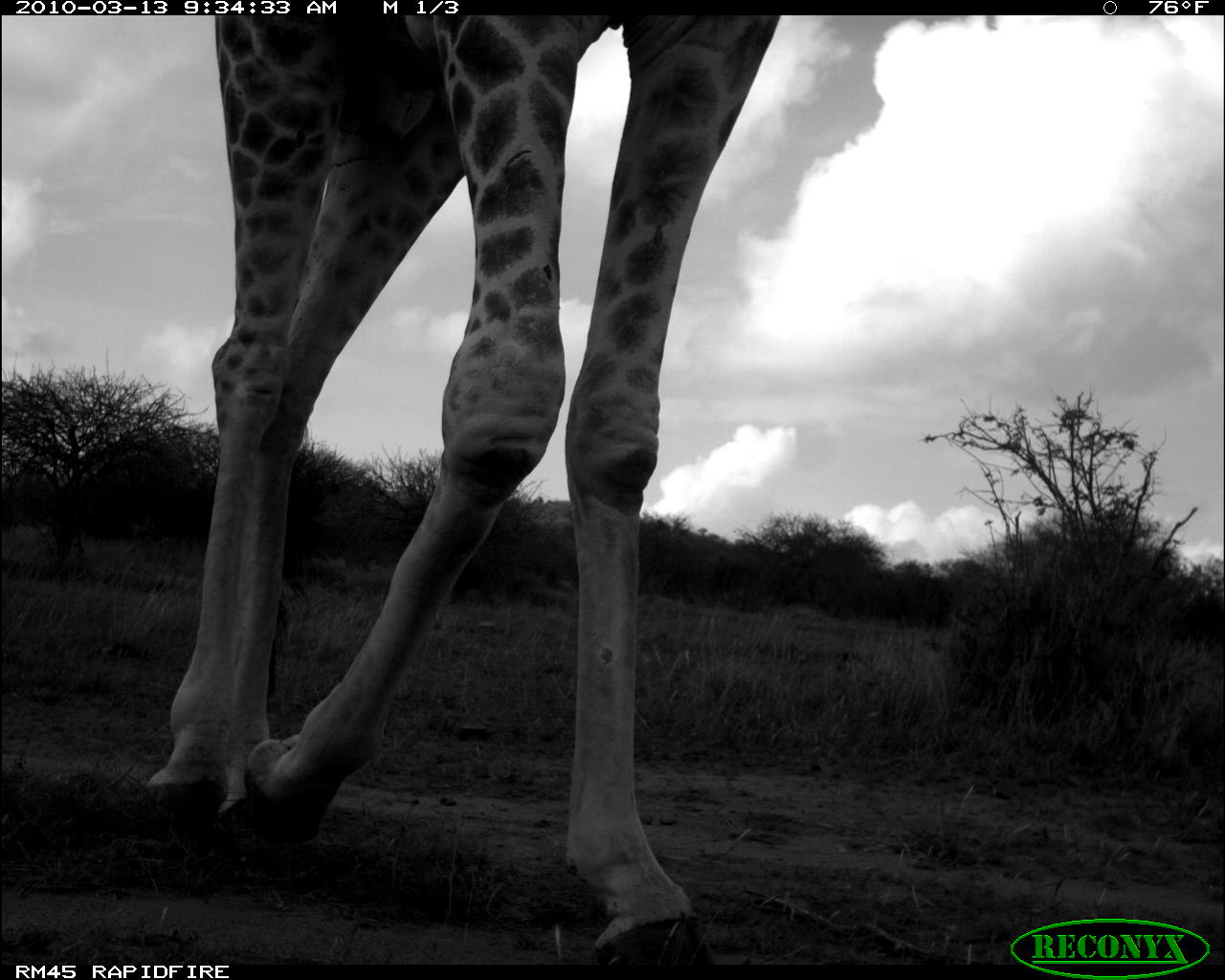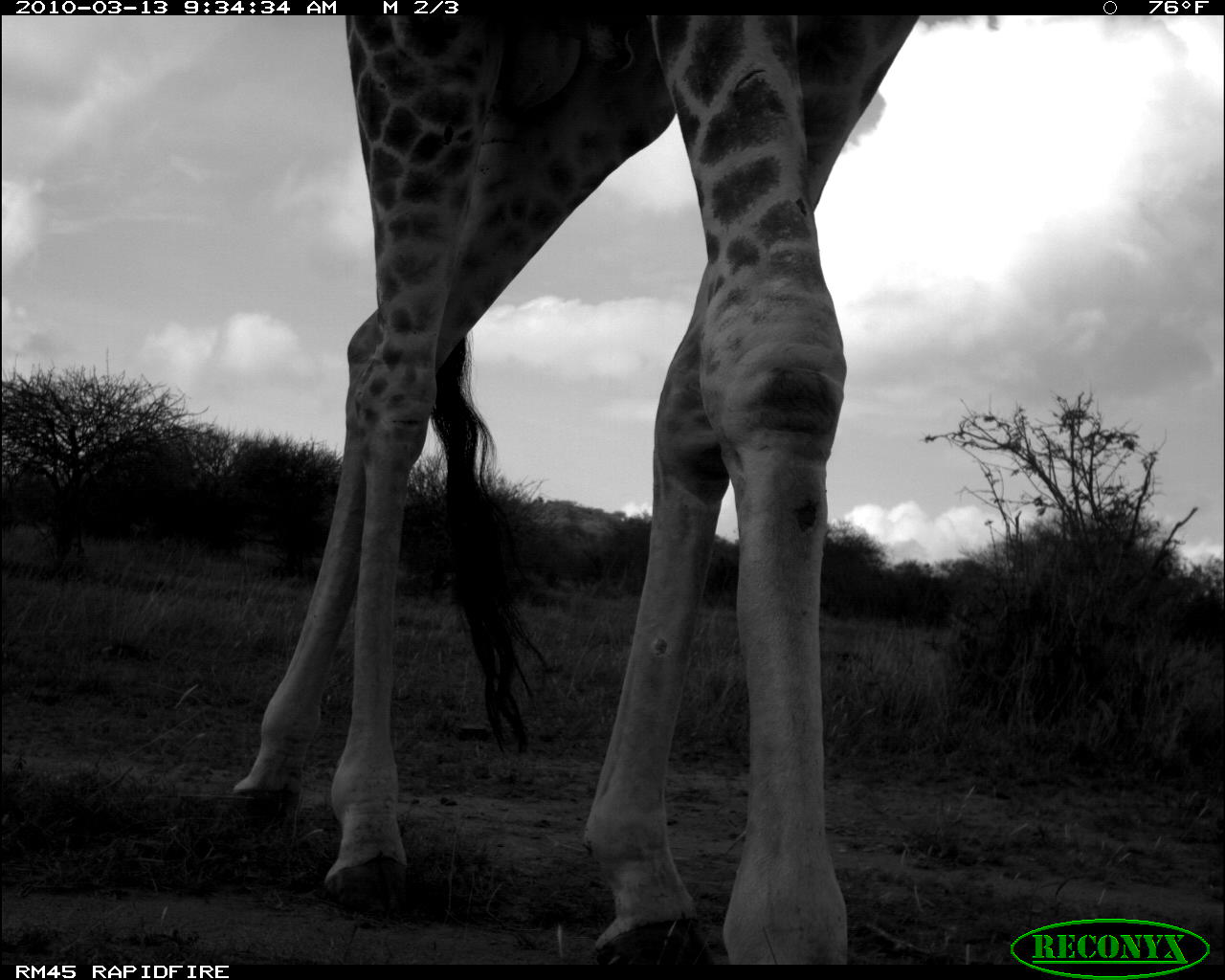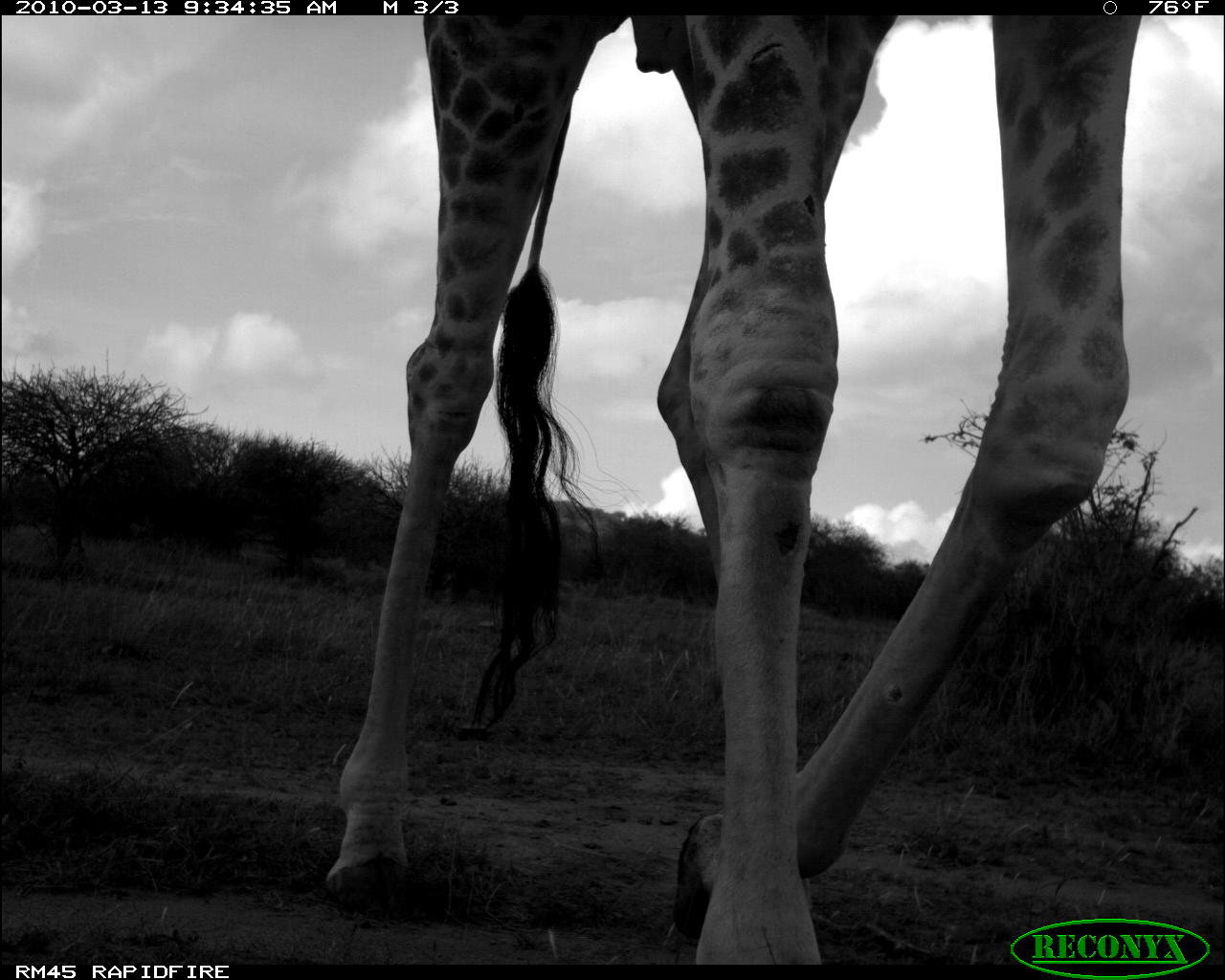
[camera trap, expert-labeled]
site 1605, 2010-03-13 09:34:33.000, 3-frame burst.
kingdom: Animalia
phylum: Chordata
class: Mammalia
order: Artiodactyla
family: Giraffidae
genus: Giraffa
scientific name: Giraffa camelopardalis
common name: giraffe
Giraffa camelopardalis (giraffe), count 1.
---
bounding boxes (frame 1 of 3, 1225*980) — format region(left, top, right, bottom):
giraffa camelopardalis: region(141, 15, 781, 960)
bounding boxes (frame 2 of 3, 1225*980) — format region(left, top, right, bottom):
giraffa camelopardalis: region(229, 0, 919, 962)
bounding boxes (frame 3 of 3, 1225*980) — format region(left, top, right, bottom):
giraffa camelopardalis: region(326, 15, 1138, 960)